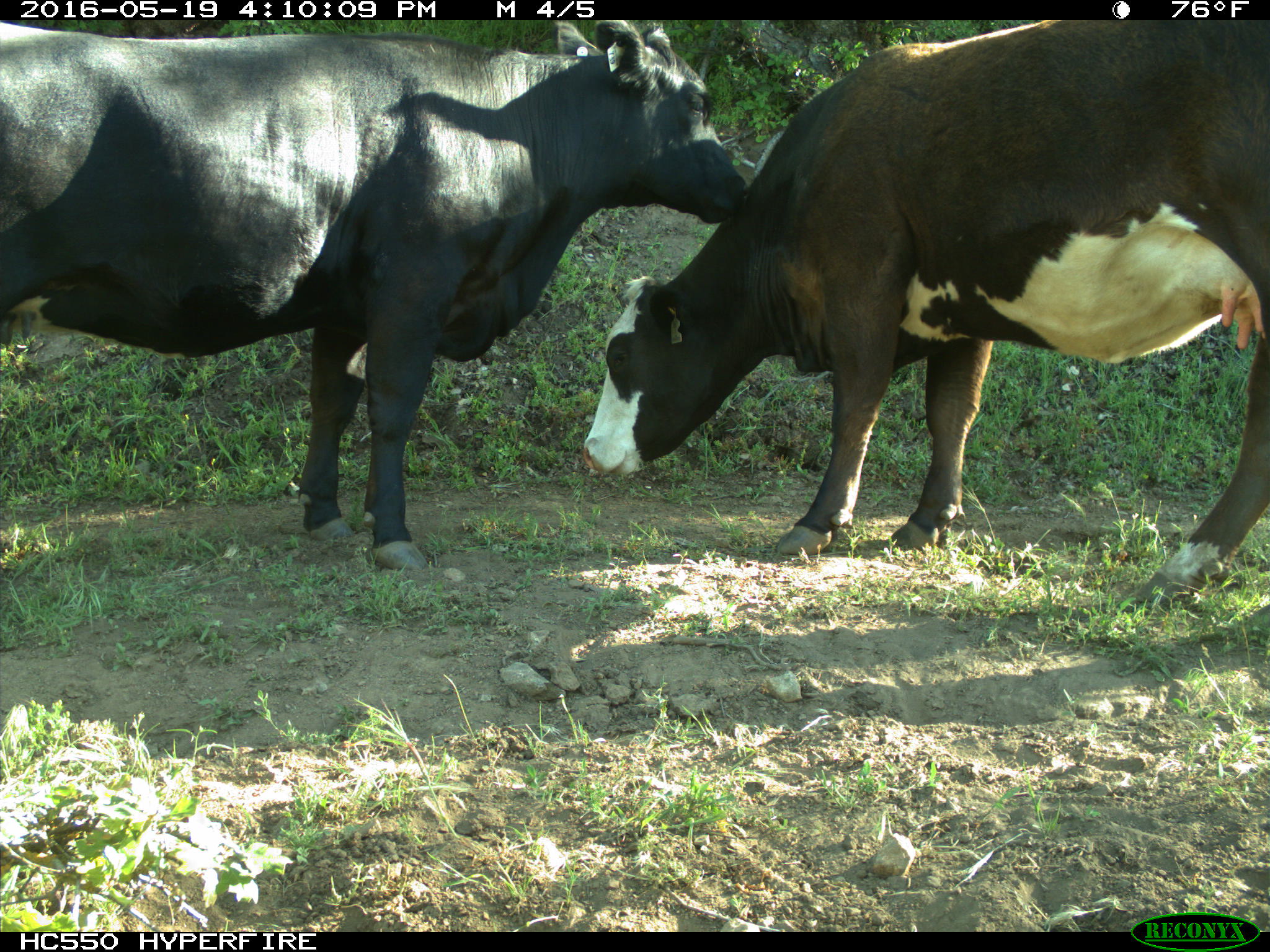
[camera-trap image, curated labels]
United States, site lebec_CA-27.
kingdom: Animalia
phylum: Chordata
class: Mammalia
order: Artiodactyla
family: Bovidae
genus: Bos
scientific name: Bos taurus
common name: domestic cow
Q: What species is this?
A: Bos taurus (domestic cow).